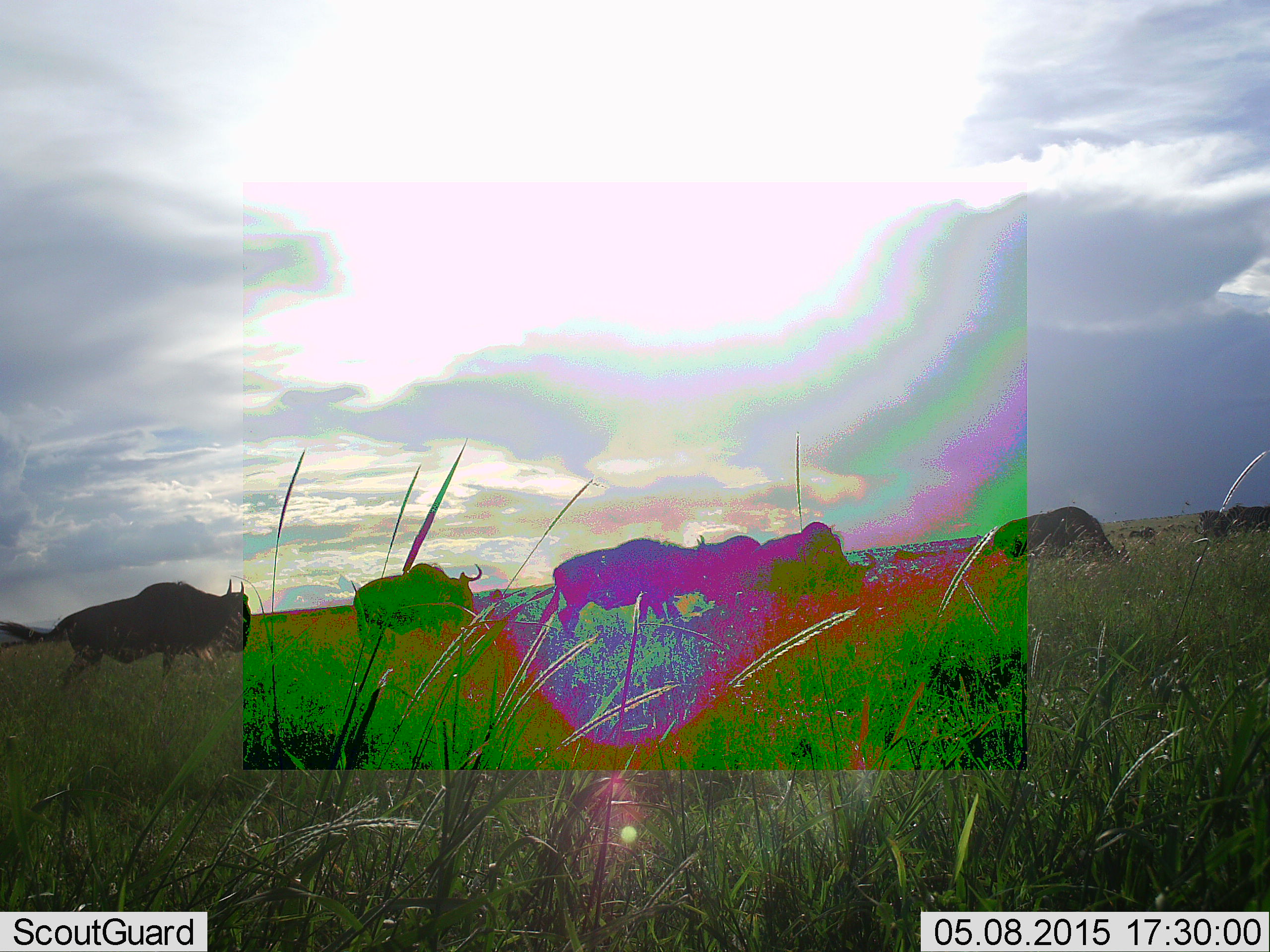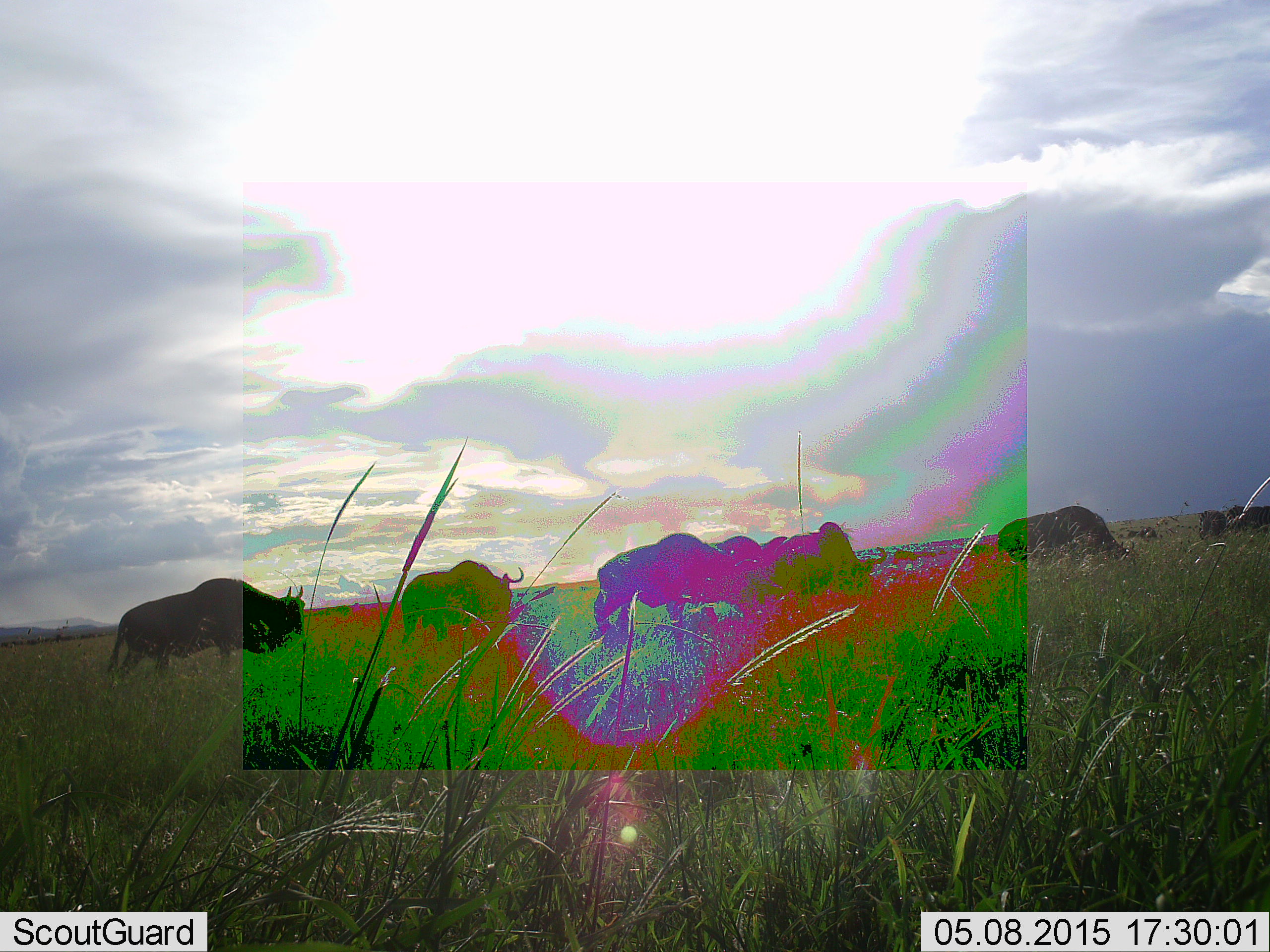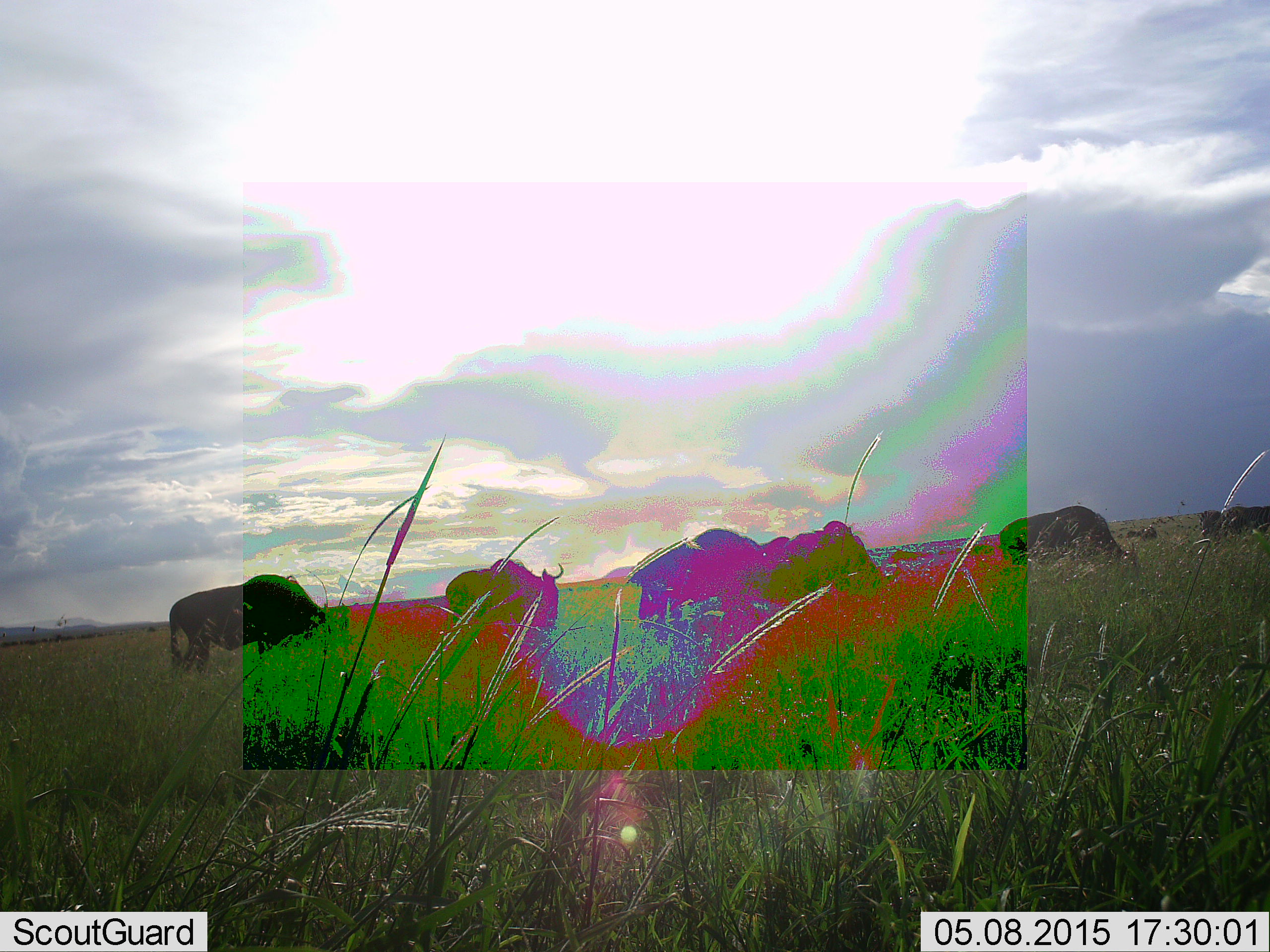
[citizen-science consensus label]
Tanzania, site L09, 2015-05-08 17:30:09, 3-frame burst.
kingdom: Animalia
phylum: Chordata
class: Mammalia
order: Artiodactyla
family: Bovidae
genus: Connochaetes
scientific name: Connochaetes taurinus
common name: blue wildebeest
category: wildebeest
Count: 7.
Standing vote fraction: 10%.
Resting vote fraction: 0%.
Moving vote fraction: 80%.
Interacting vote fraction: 0%.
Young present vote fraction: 0%.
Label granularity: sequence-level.